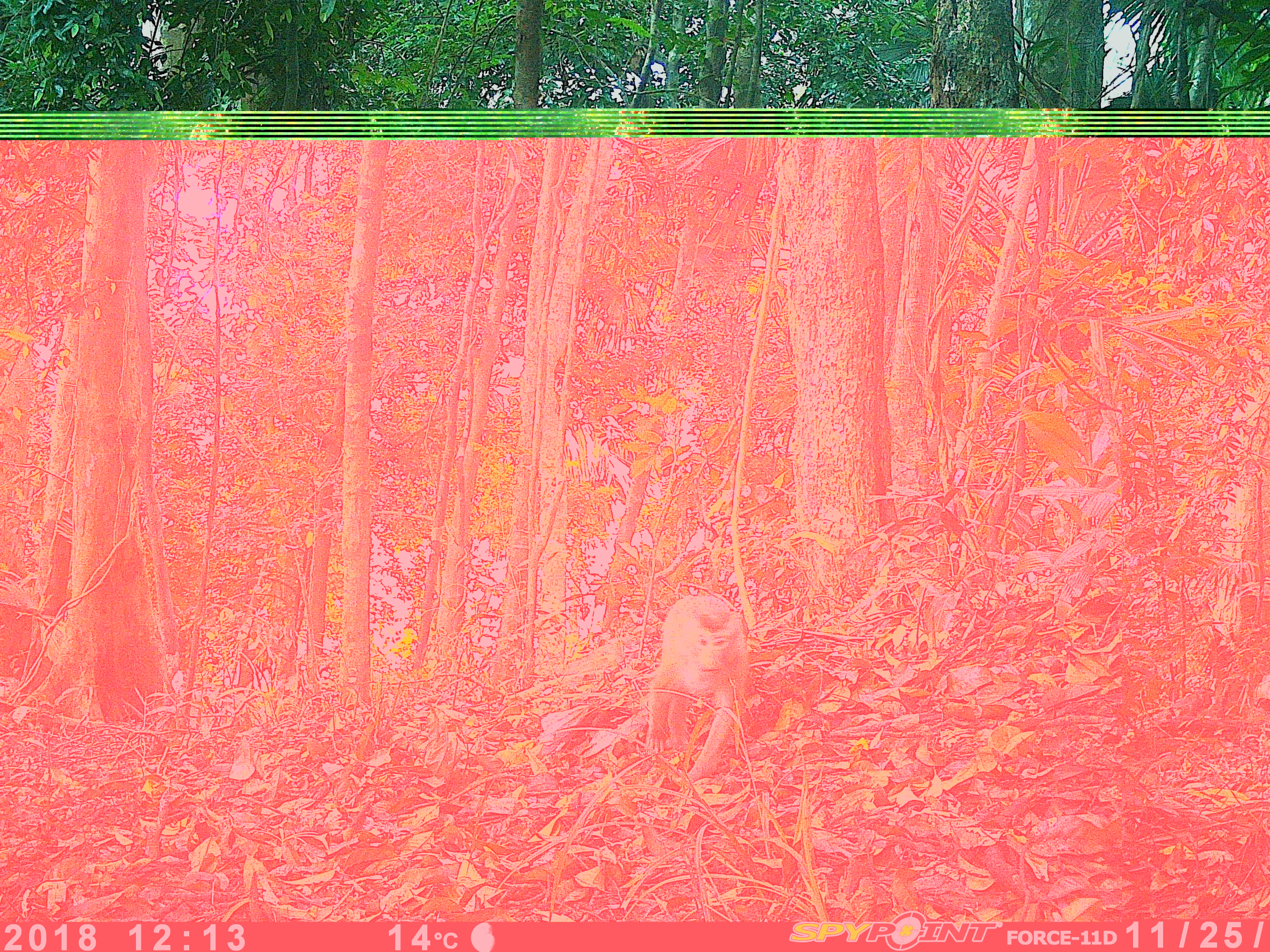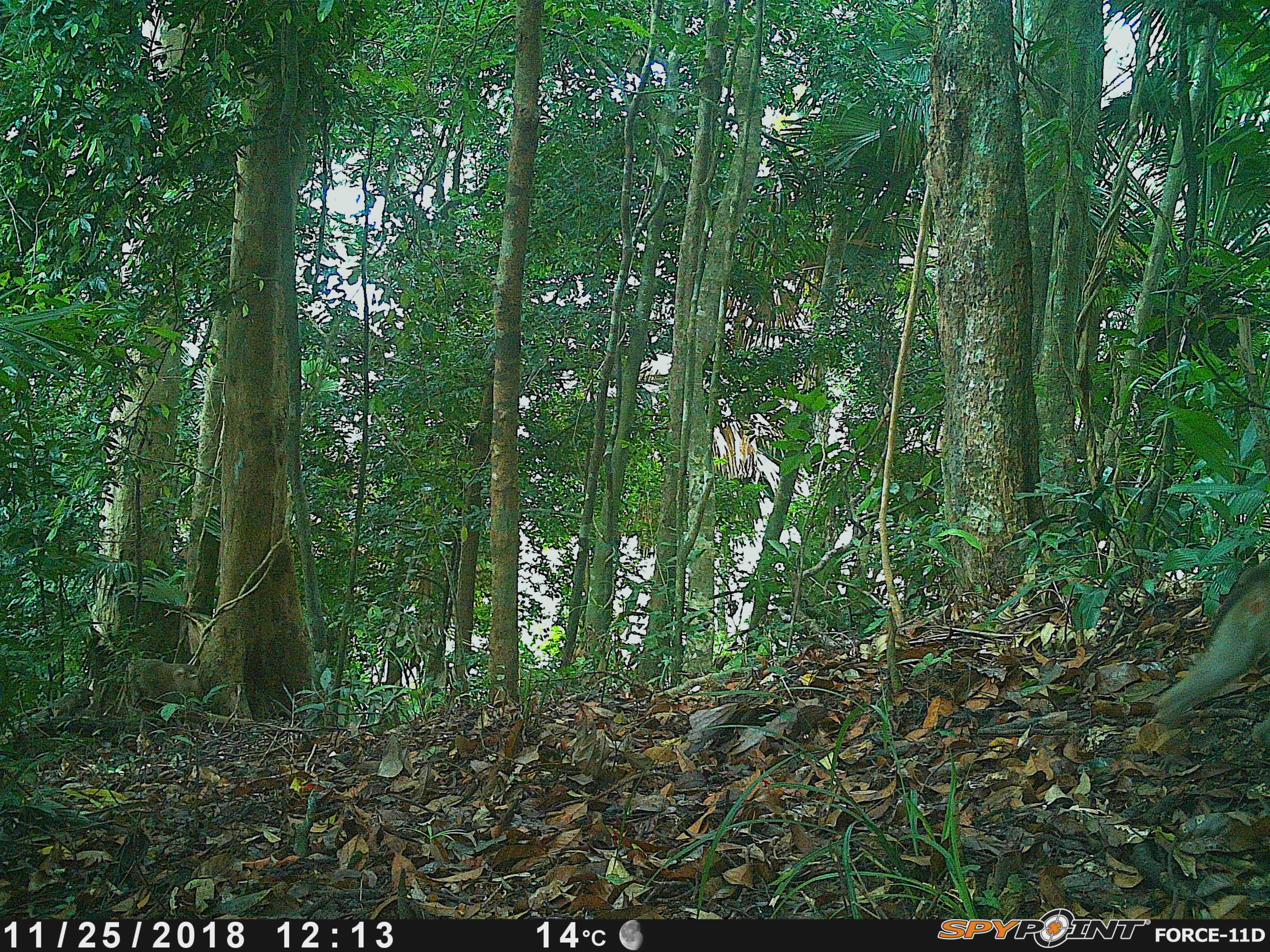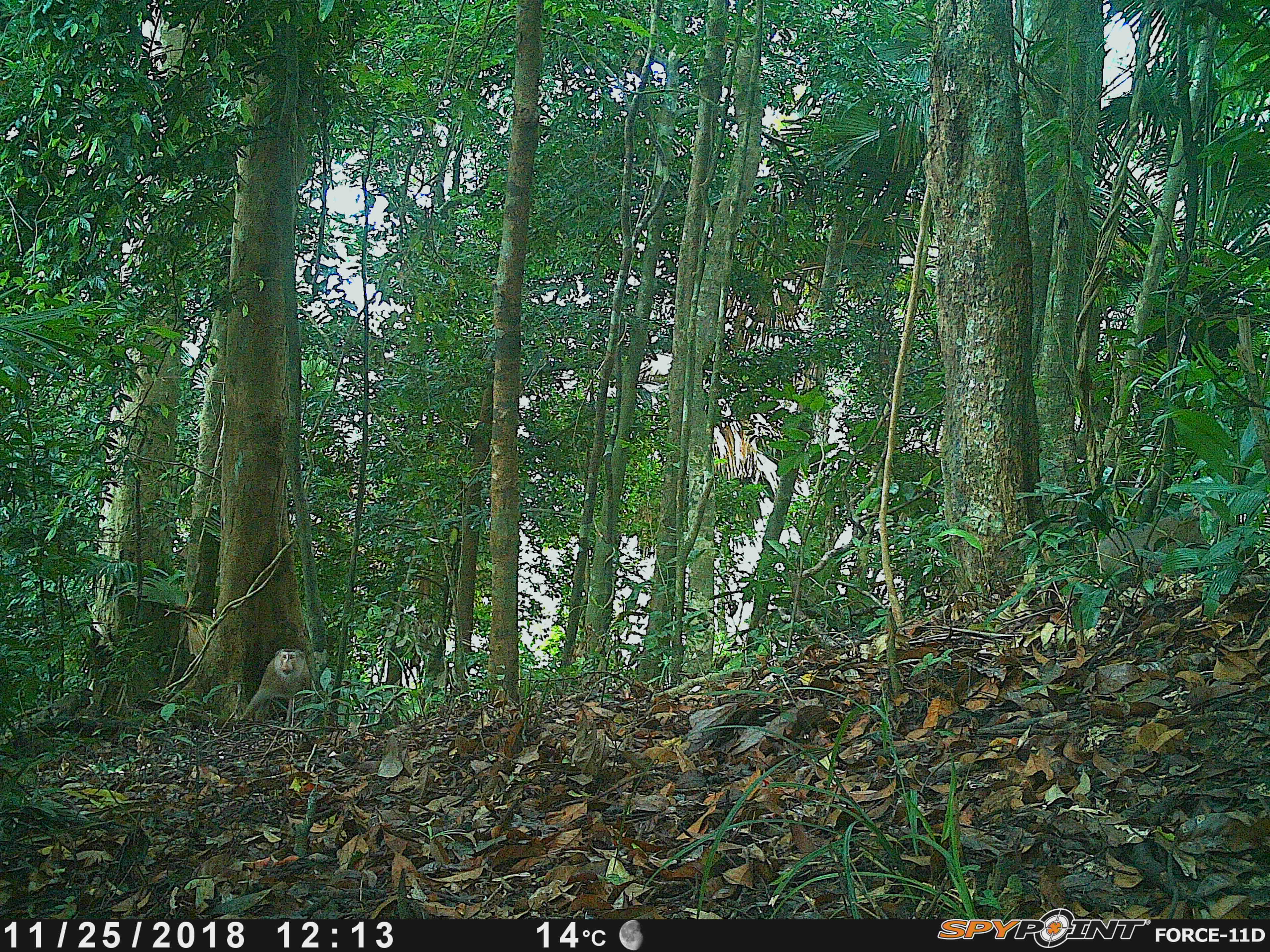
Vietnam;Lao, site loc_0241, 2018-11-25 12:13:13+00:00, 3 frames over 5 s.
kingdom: Animalia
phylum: Chordata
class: Mammalia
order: Primates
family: Cercopithecidae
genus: Macaca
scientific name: Macaca nemestrina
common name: pig-tailed macaque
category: pig tailed macaque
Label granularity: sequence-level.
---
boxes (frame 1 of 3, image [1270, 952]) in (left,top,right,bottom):
pig tailed macaque: (645,593,746,781)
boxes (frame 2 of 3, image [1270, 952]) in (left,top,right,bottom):
pig tailed macaque: (1148,558,1268,724); (125,657,199,710)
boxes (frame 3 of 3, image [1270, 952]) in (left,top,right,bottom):
pig tailed macaque: (1095,514,1214,584); (239,646,312,723)